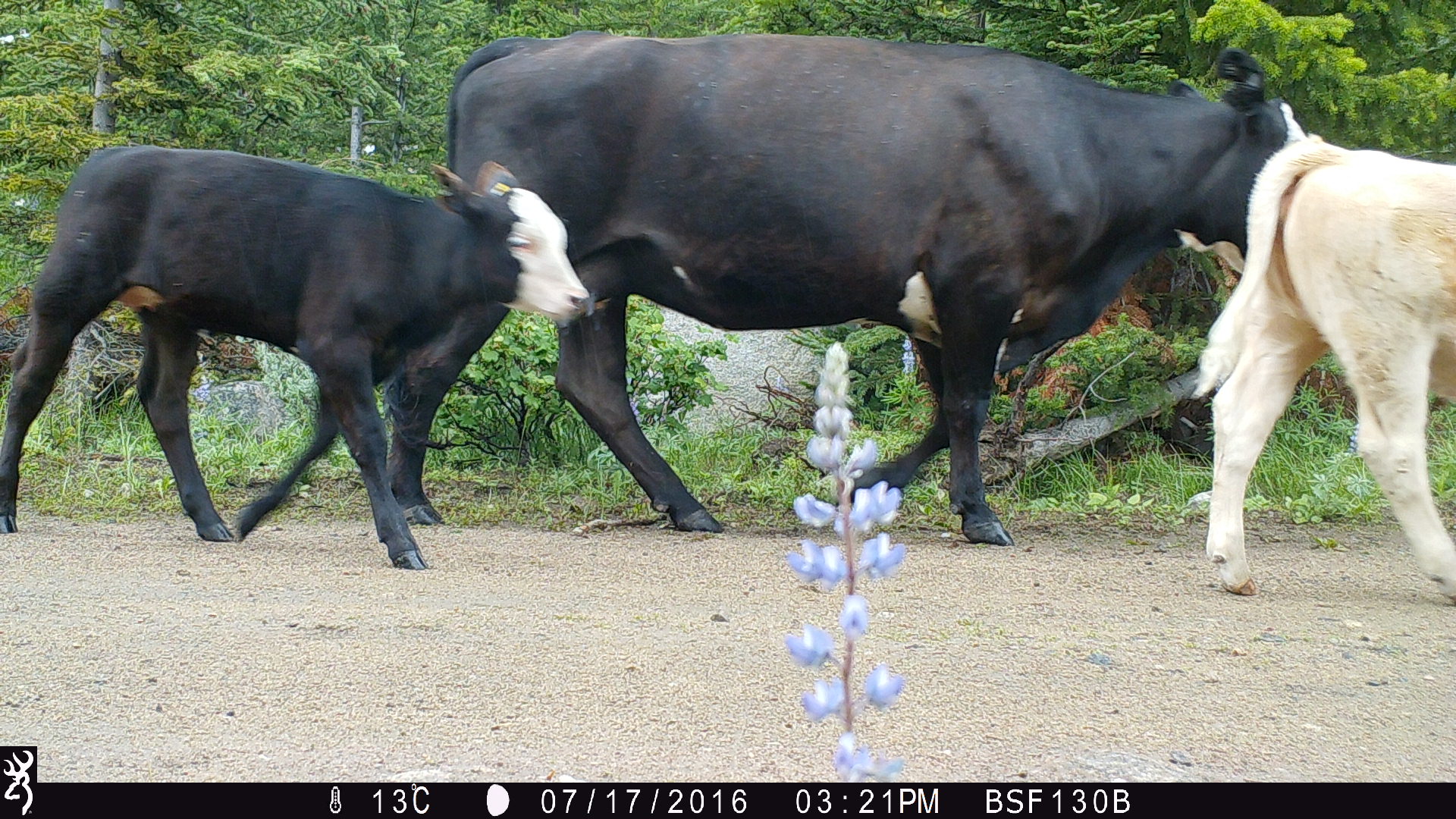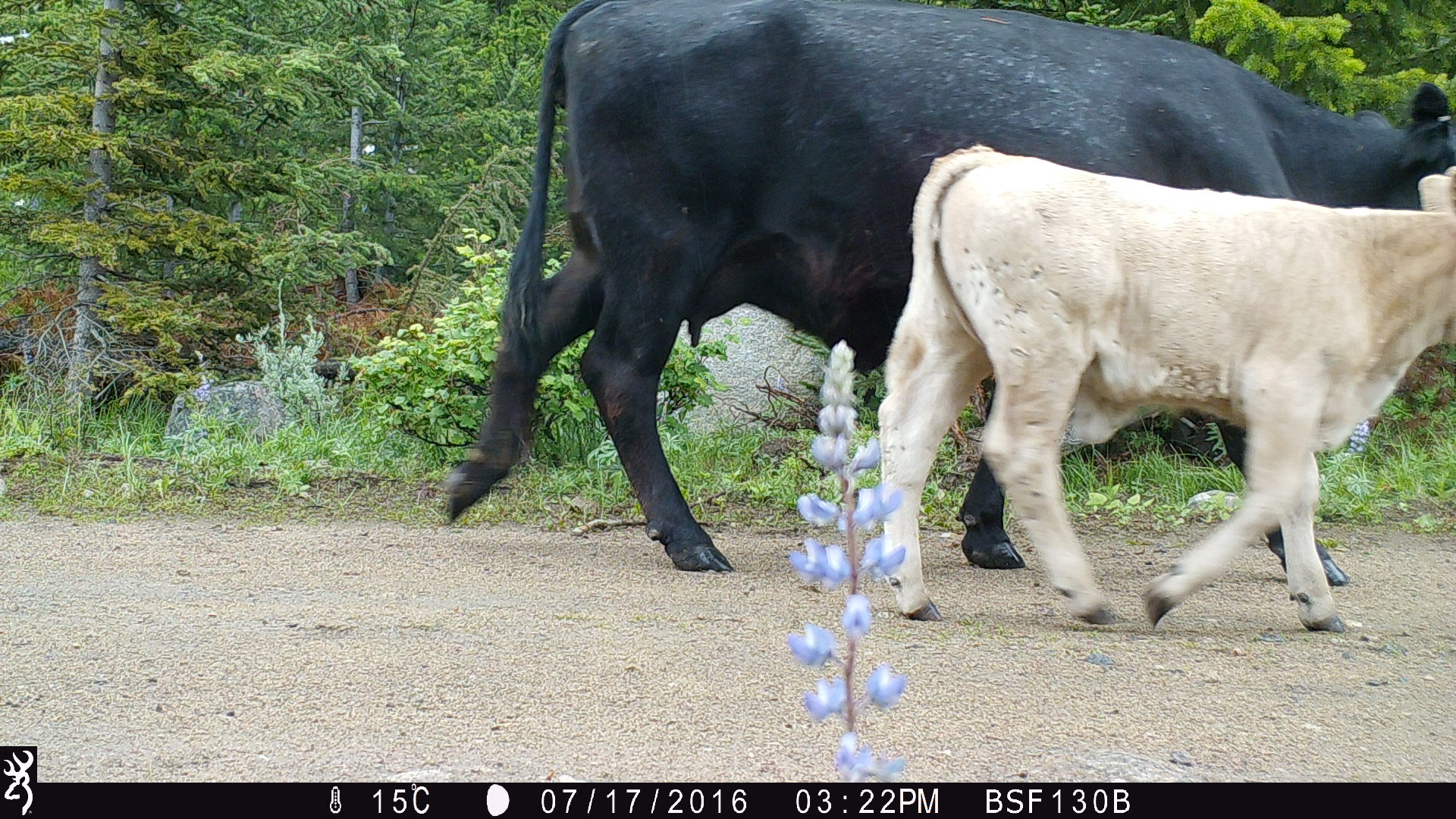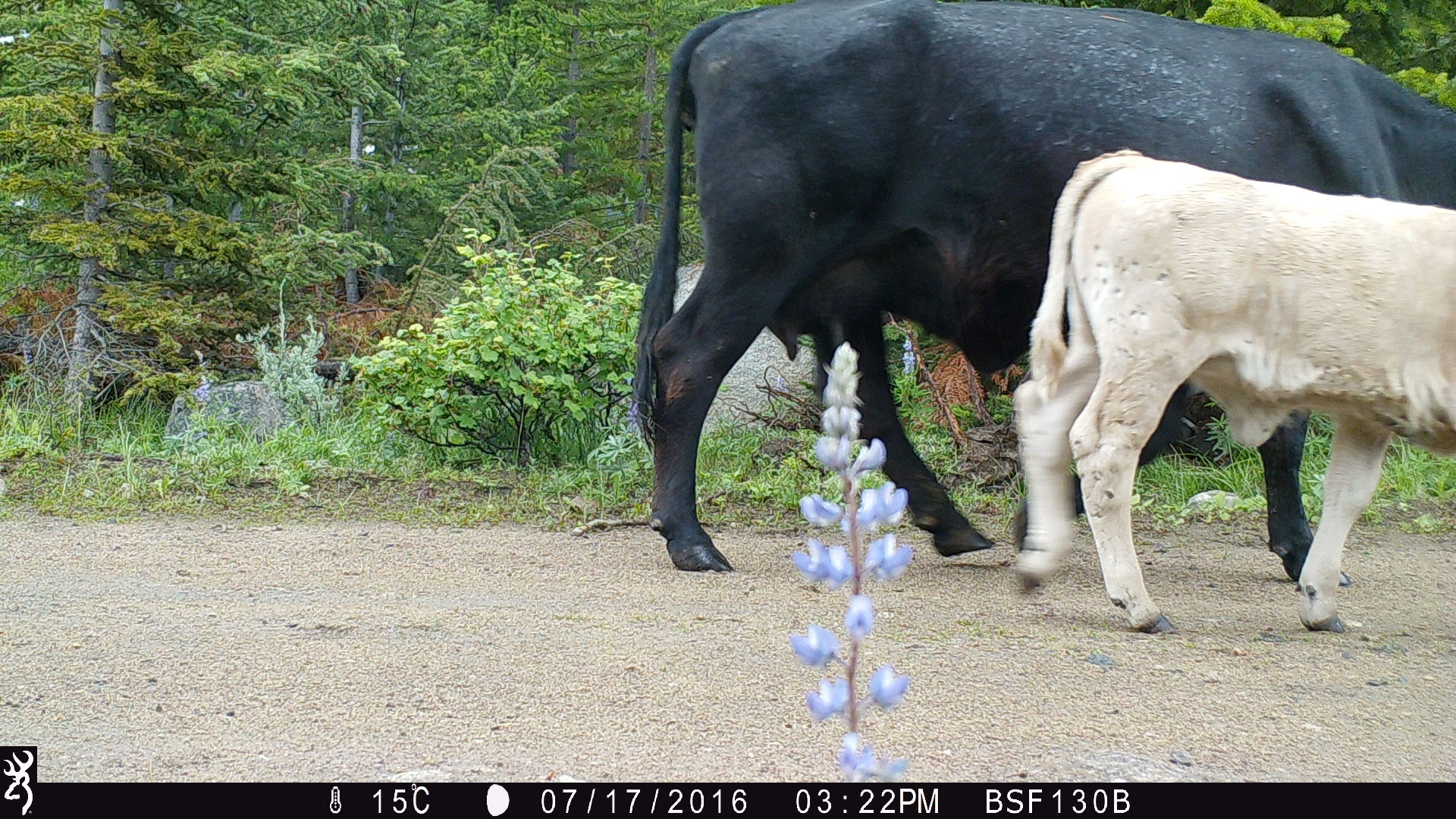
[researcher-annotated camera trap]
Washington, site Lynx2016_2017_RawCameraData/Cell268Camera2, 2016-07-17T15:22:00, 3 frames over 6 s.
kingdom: Animalia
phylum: Chordata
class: Mammalia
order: Artiodactyla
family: Bovidae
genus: Bos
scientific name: Bos taurus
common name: domestic cattle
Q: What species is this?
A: Domestic cattle (Bos taurus).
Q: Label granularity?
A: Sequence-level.